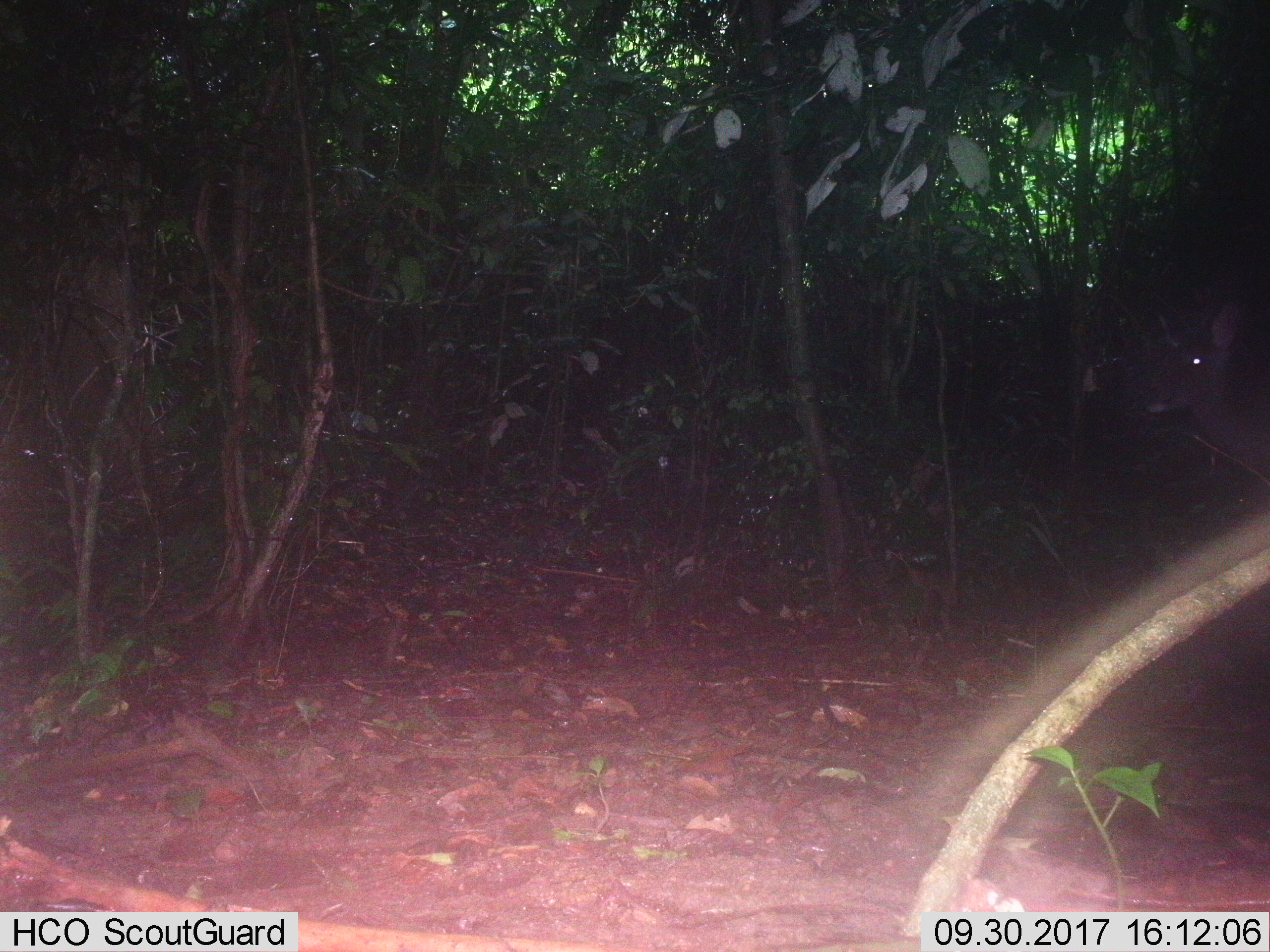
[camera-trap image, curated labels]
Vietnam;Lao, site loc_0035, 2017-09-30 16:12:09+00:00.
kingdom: Animalia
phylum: Chordata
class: Mammalia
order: Artiodactyla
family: Cervidae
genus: Rusa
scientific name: Rusa unicolor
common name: sambar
Sambar (Rusa unicolor). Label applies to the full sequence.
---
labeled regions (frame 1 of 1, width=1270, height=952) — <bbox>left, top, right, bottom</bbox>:
sambar: <bbox>1141, 300, 1270, 487</bbox>